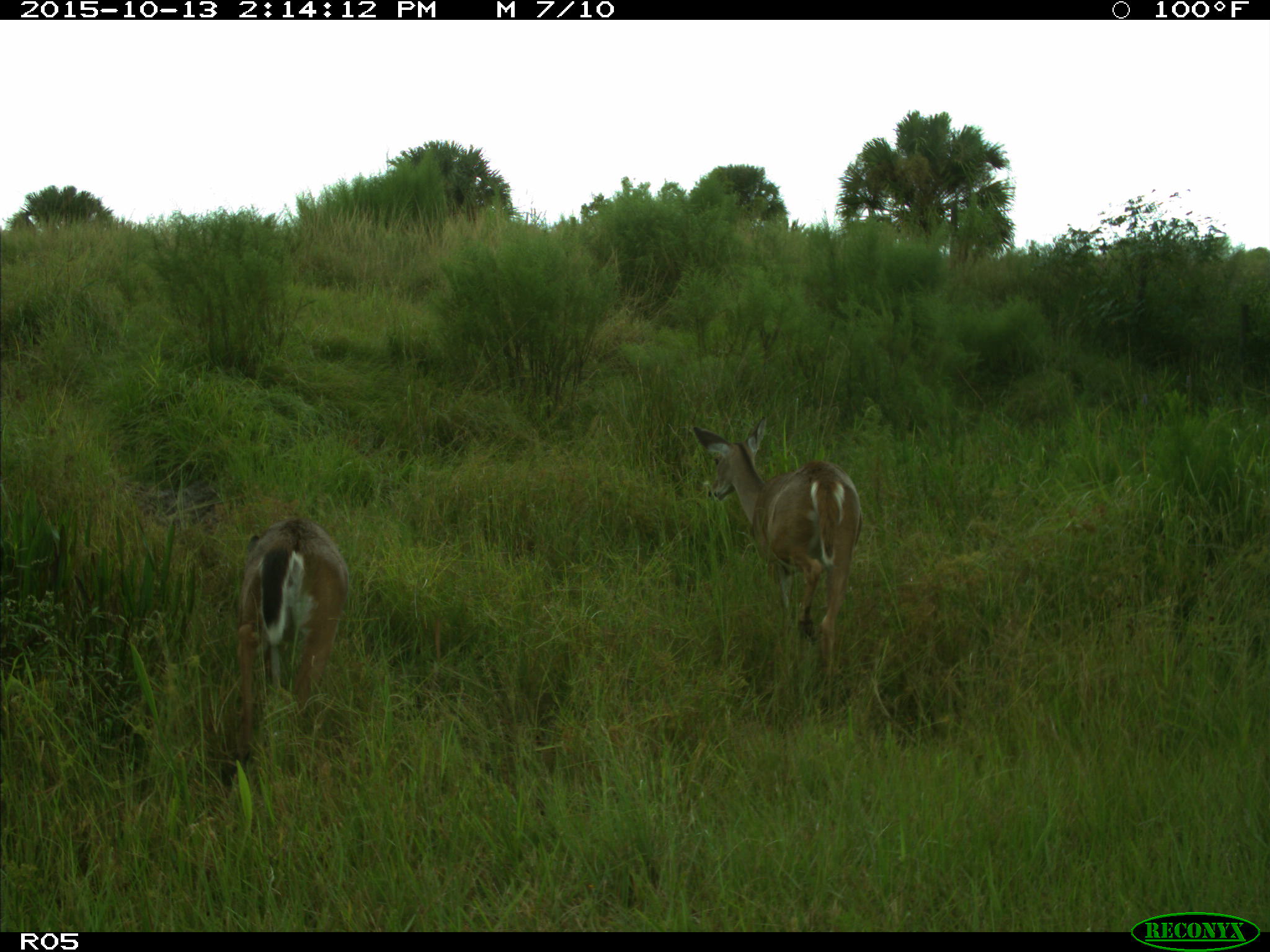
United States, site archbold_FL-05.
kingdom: Animalia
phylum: Chordata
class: Mammalia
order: Artiodactyla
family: Cervidae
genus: Odocoileus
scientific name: Odocoileus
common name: deer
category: unidentified deer